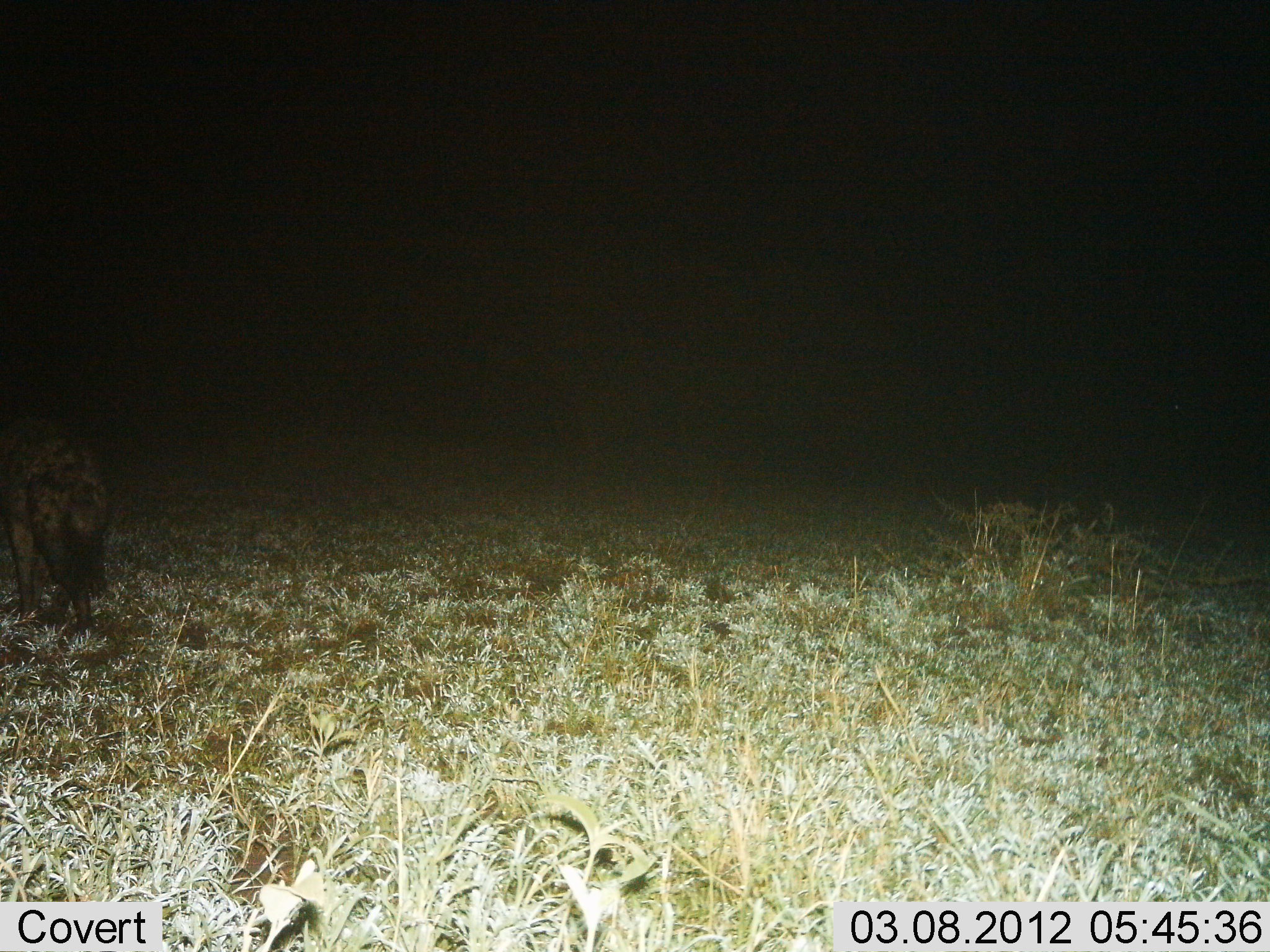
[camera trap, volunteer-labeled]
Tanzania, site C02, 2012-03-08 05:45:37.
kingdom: Animalia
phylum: Chordata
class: Mammalia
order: Carnivora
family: Hyaenidae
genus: Crocuta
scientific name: Crocuta crocuta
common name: spotted hyena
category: hyenaspotted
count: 1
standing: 40%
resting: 0%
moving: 60%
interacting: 0%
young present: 0%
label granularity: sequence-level